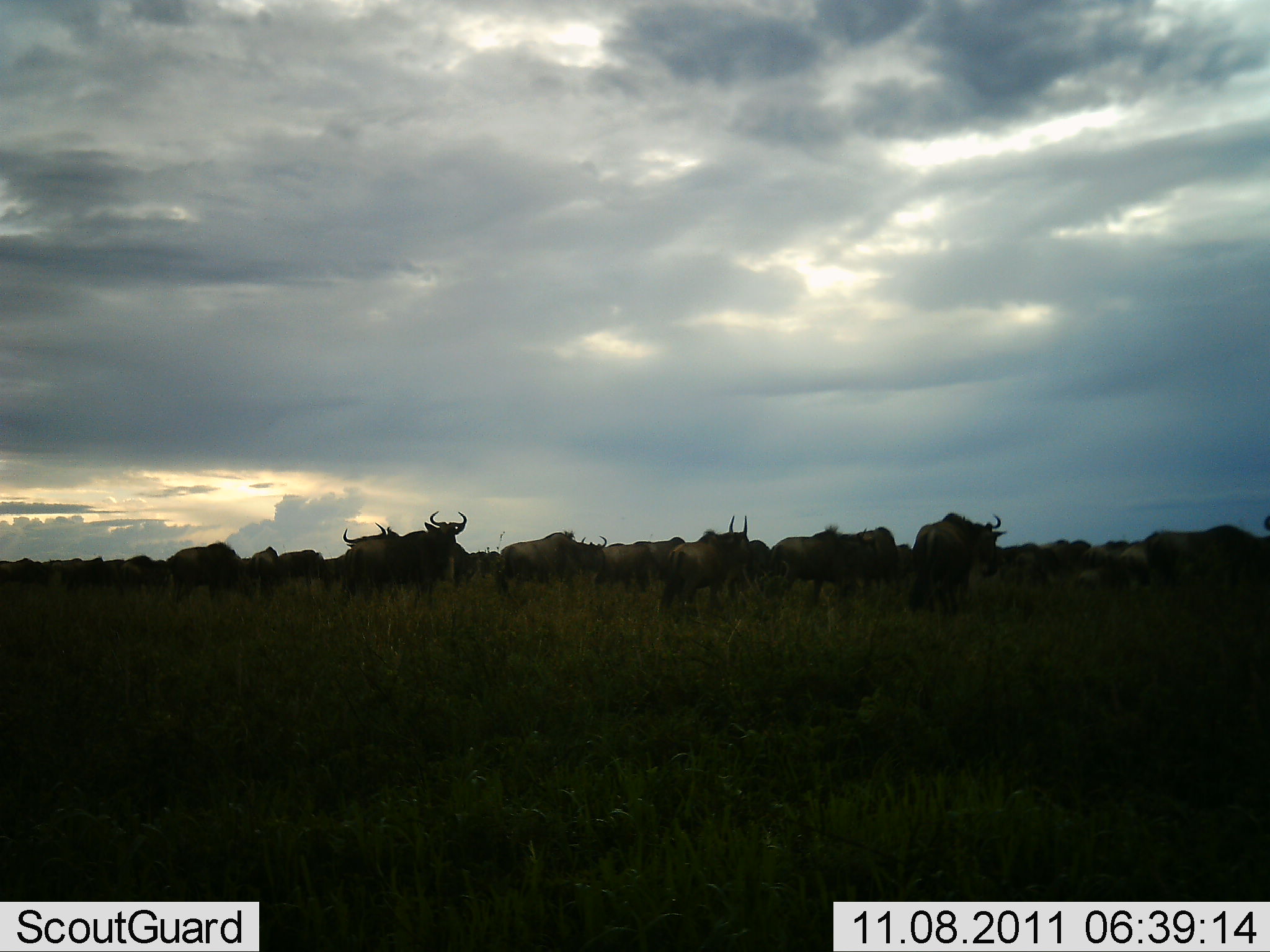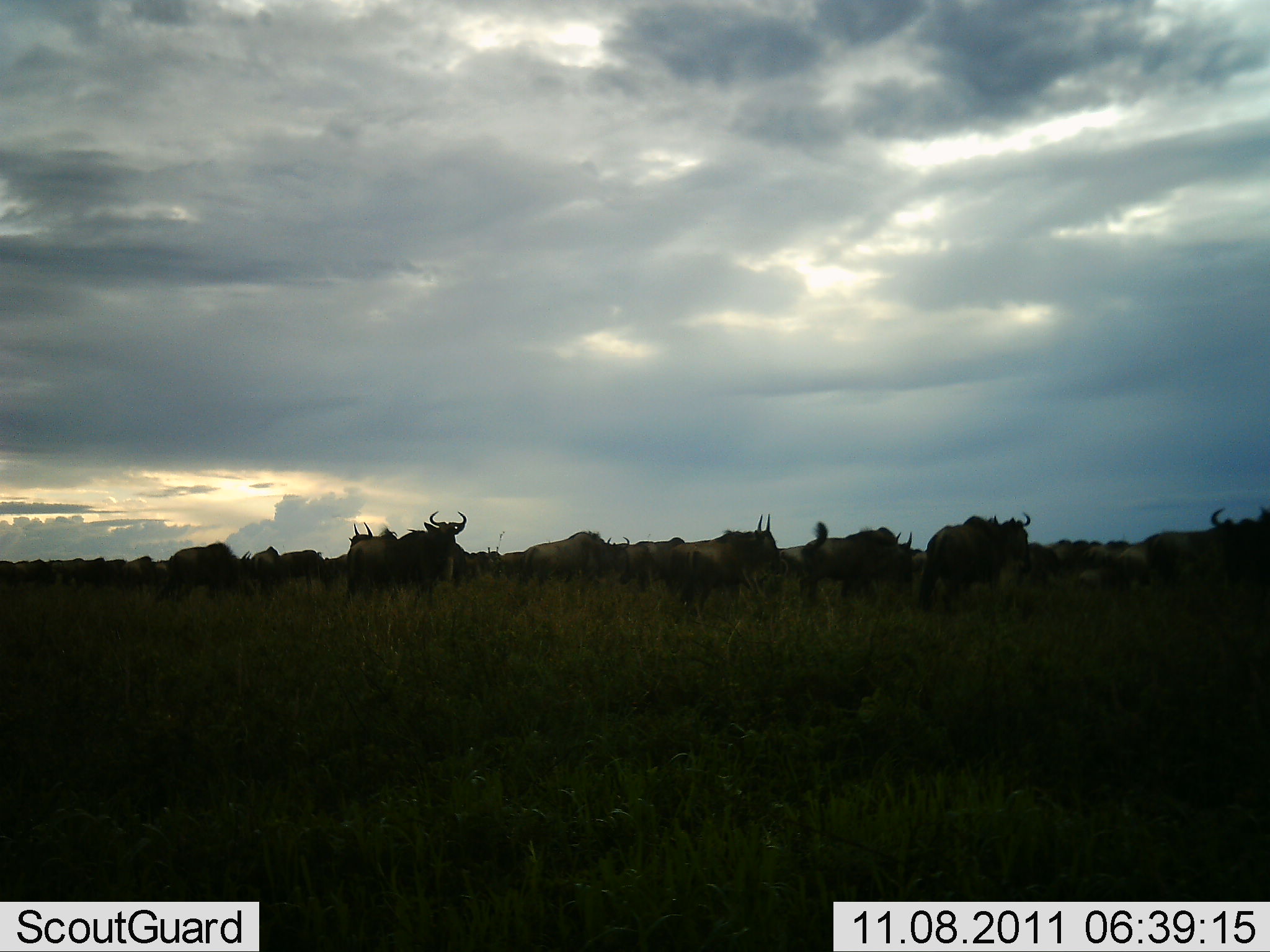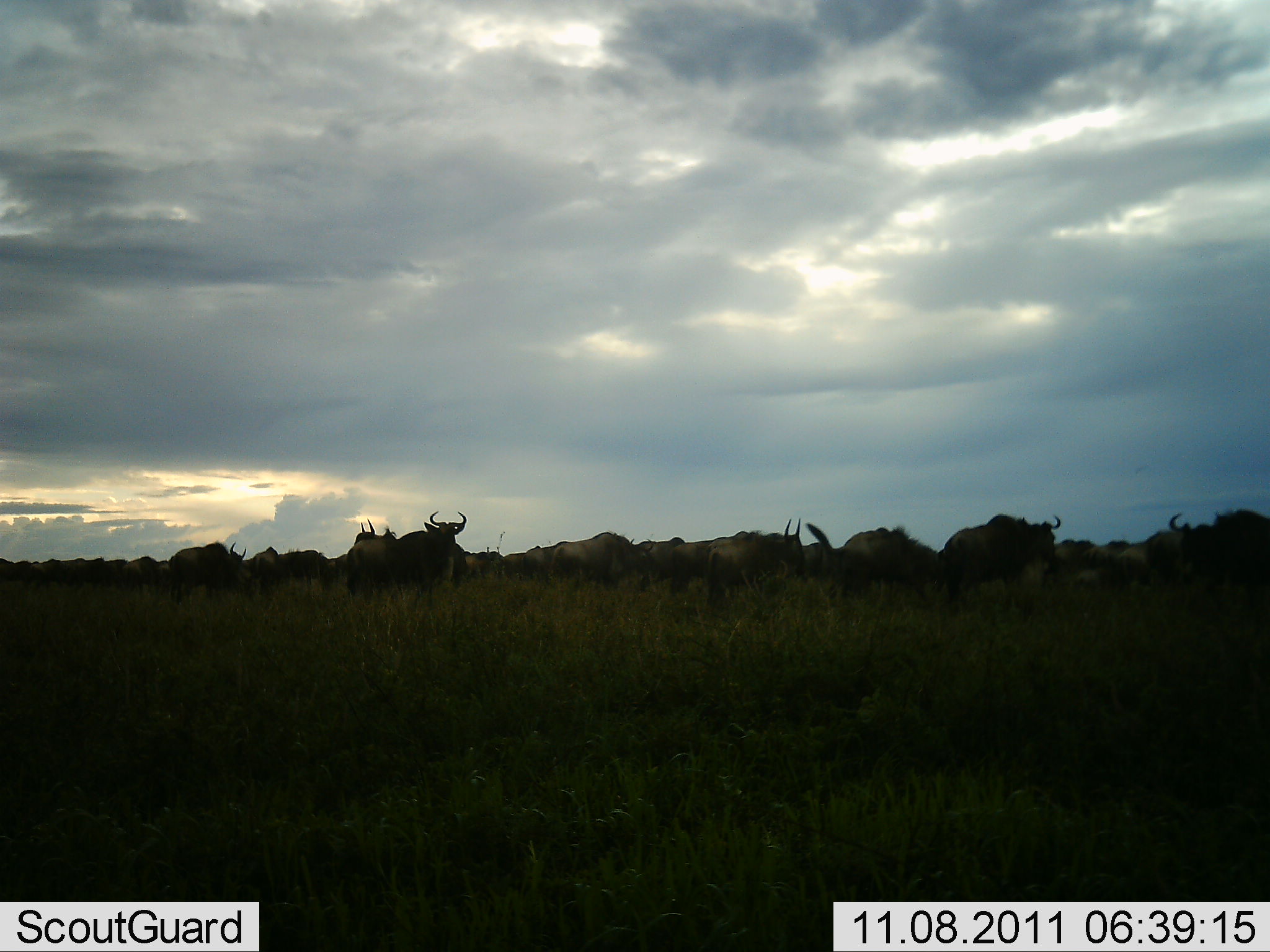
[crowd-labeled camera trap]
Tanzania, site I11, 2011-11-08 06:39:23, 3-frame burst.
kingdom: Animalia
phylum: Chordata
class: Mammalia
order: Artiodactyla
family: Bovidae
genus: Connochaetes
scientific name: Connochaetes taurinus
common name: blue wildebeest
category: wildebeest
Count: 11-50.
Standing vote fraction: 29%.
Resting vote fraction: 0%.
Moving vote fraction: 93%.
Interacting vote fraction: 14%.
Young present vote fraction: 0%.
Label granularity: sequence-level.